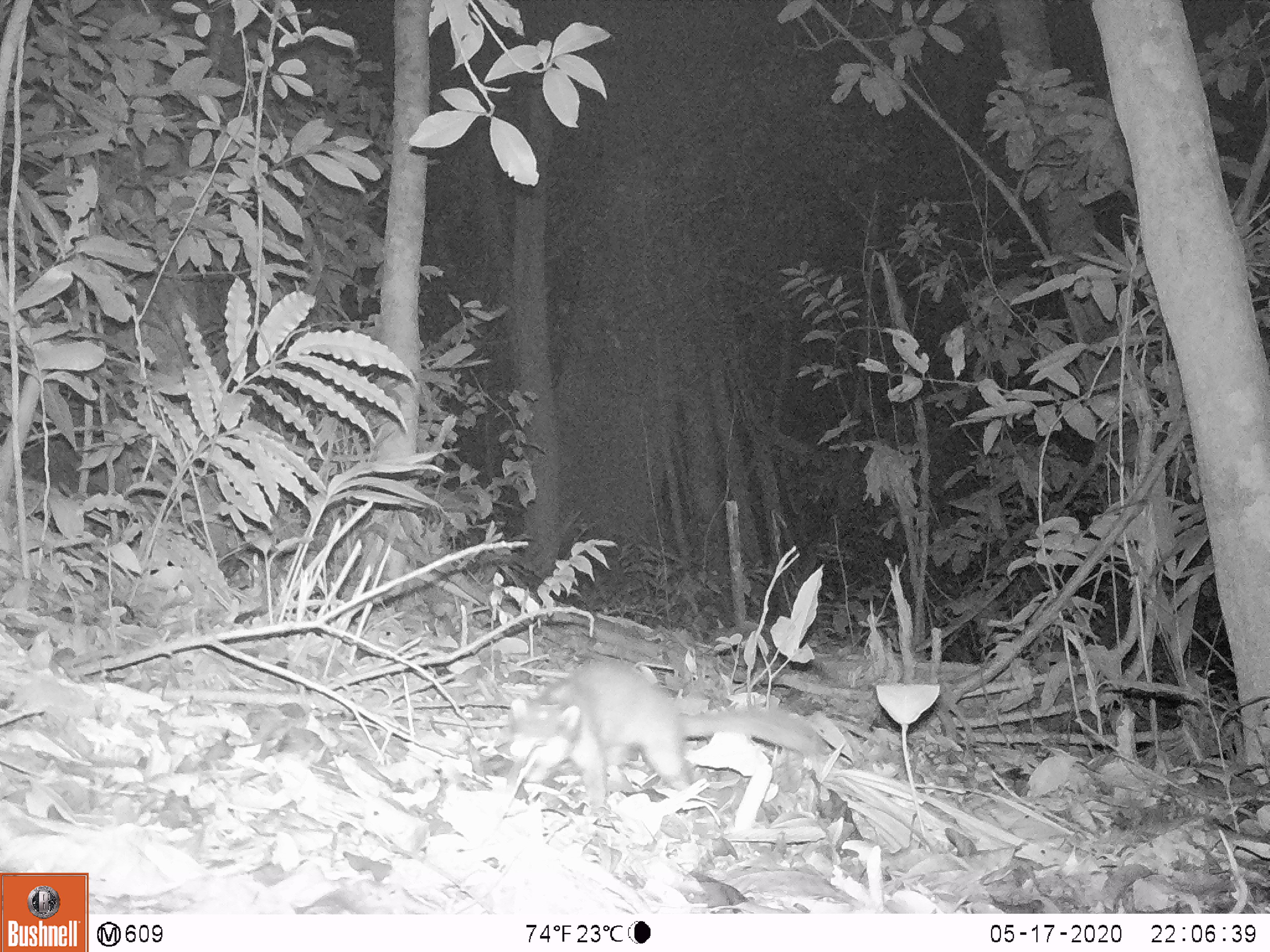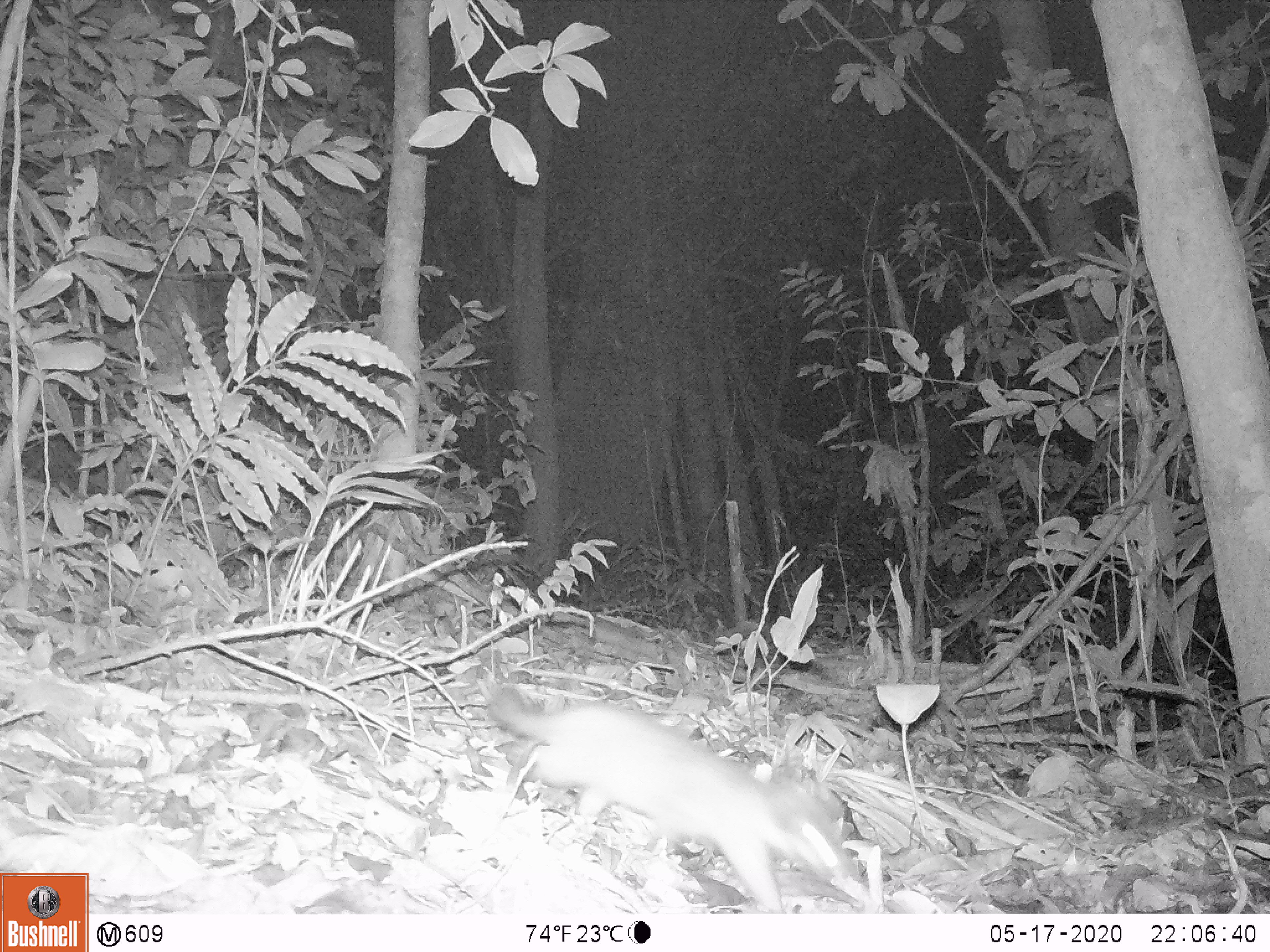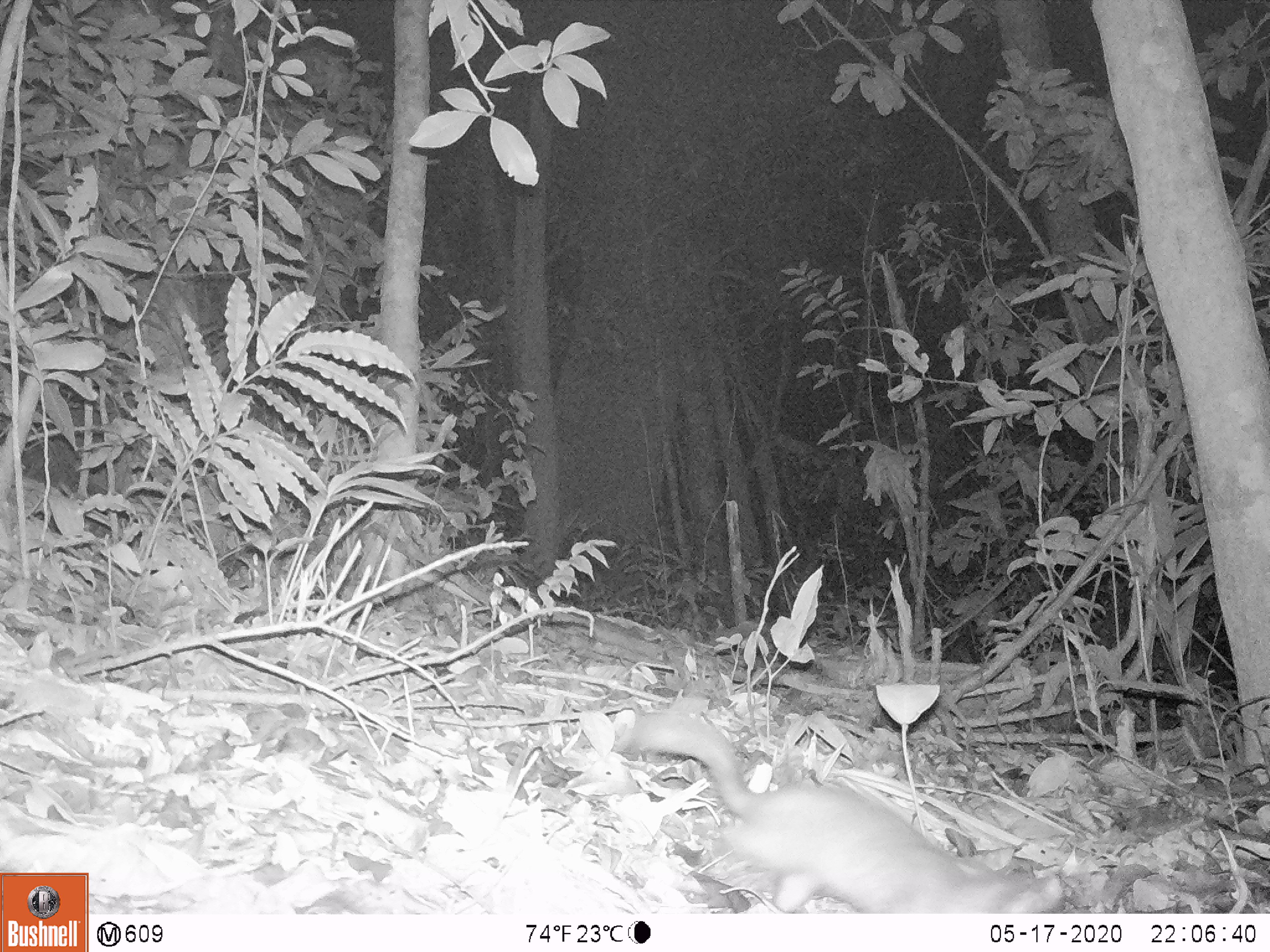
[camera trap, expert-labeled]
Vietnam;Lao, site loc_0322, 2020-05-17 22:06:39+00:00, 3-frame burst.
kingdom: Animalia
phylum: Chordata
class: Mammalia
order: Carnivora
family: Mustelidae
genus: Melogale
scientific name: Melogale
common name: ferret badger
Ferret badger (Melogale). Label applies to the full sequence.